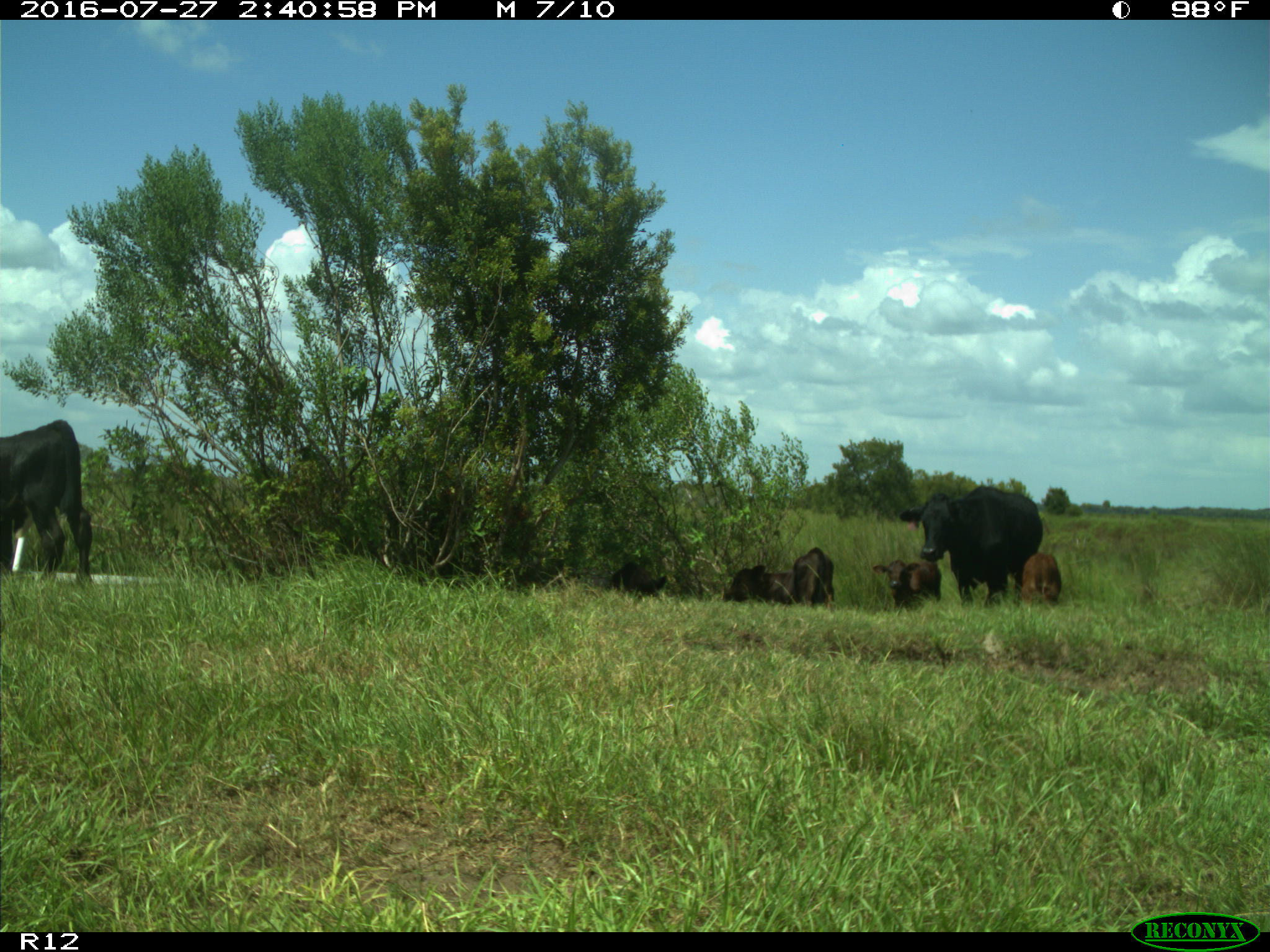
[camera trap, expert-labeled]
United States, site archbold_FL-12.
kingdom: Animalia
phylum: Chordata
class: Mammalia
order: Artiodactyla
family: Bovidae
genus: Bos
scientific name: Bos taurus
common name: domestic cow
Bos taurus (domestic cow).